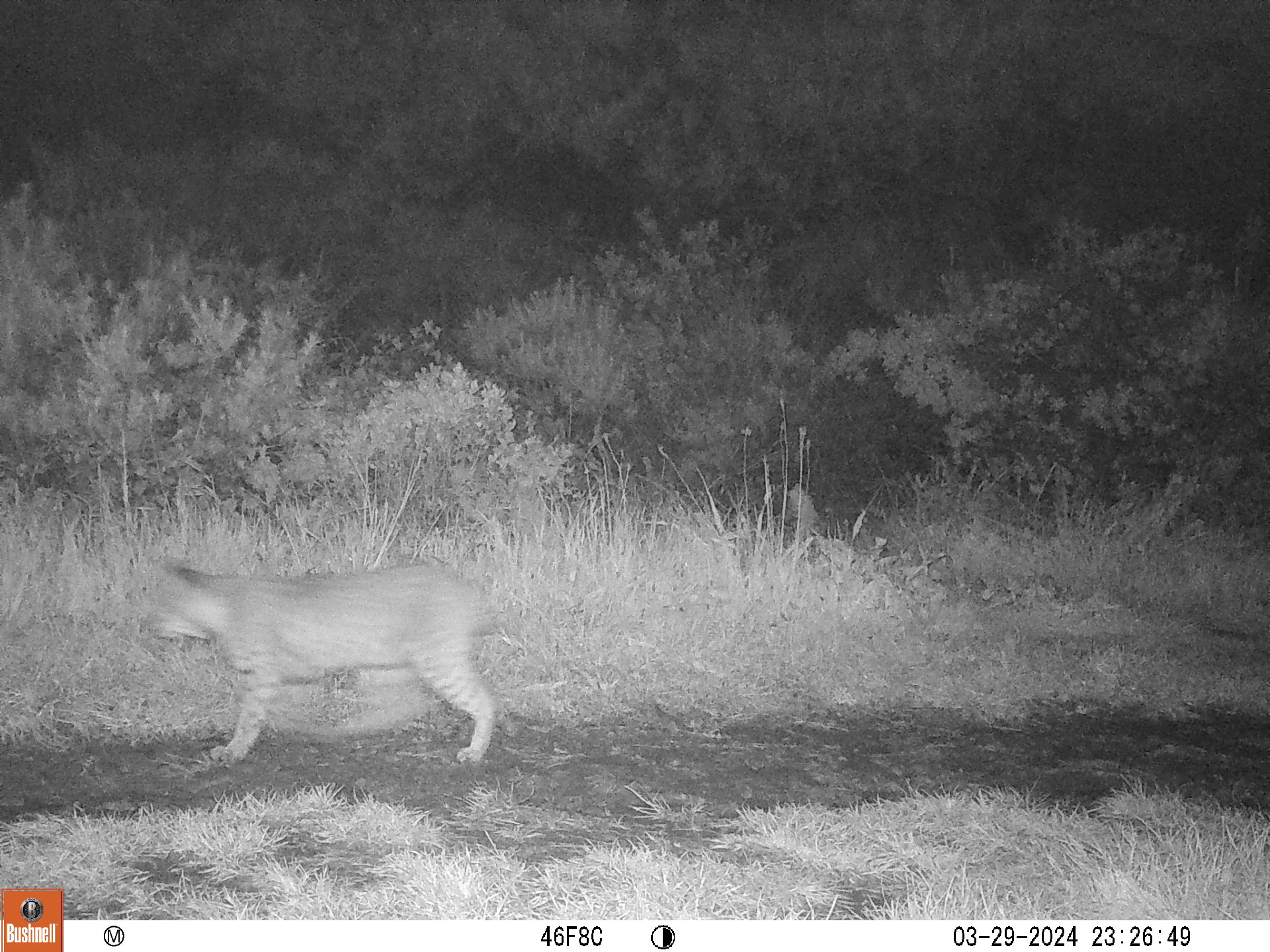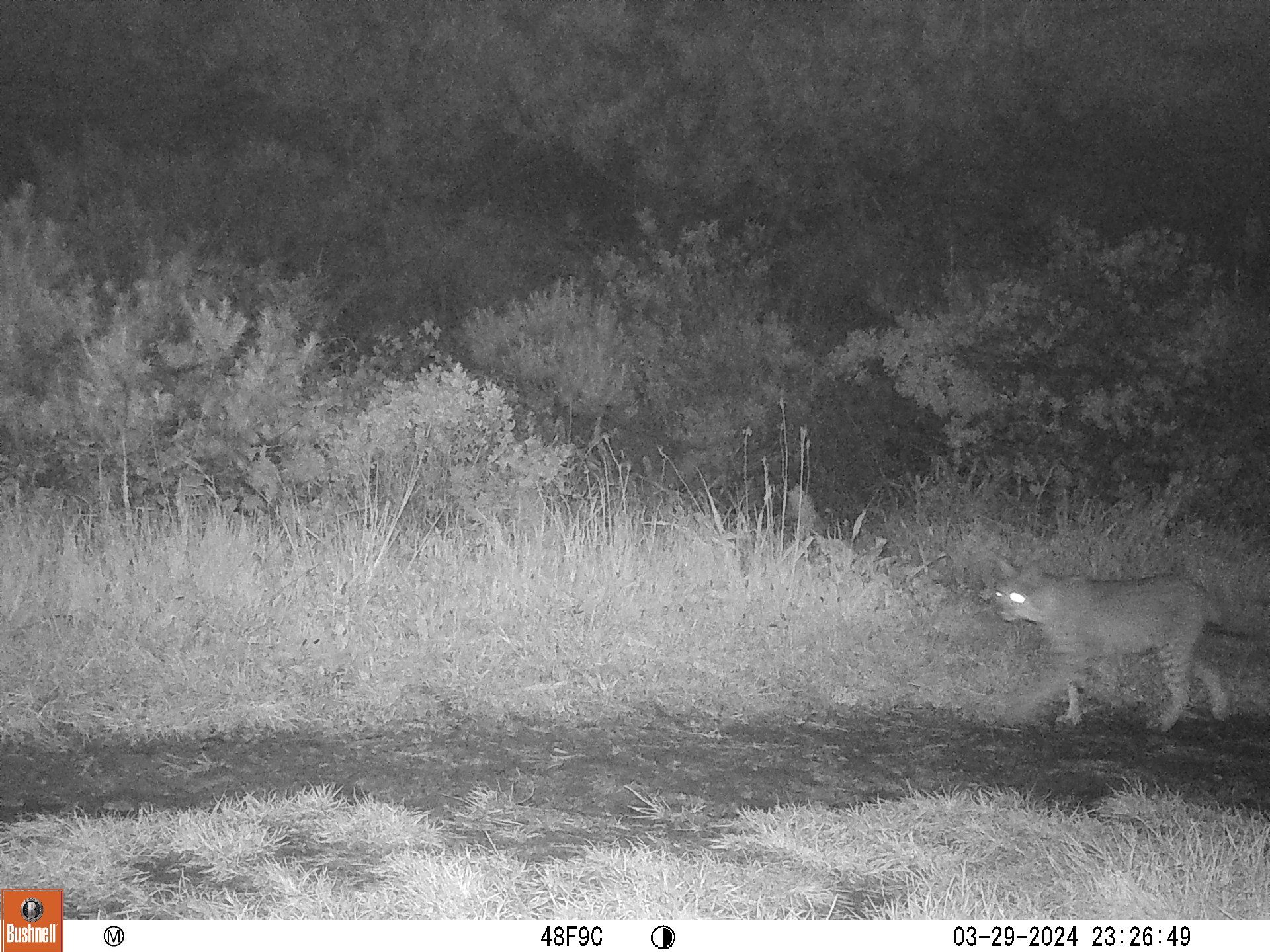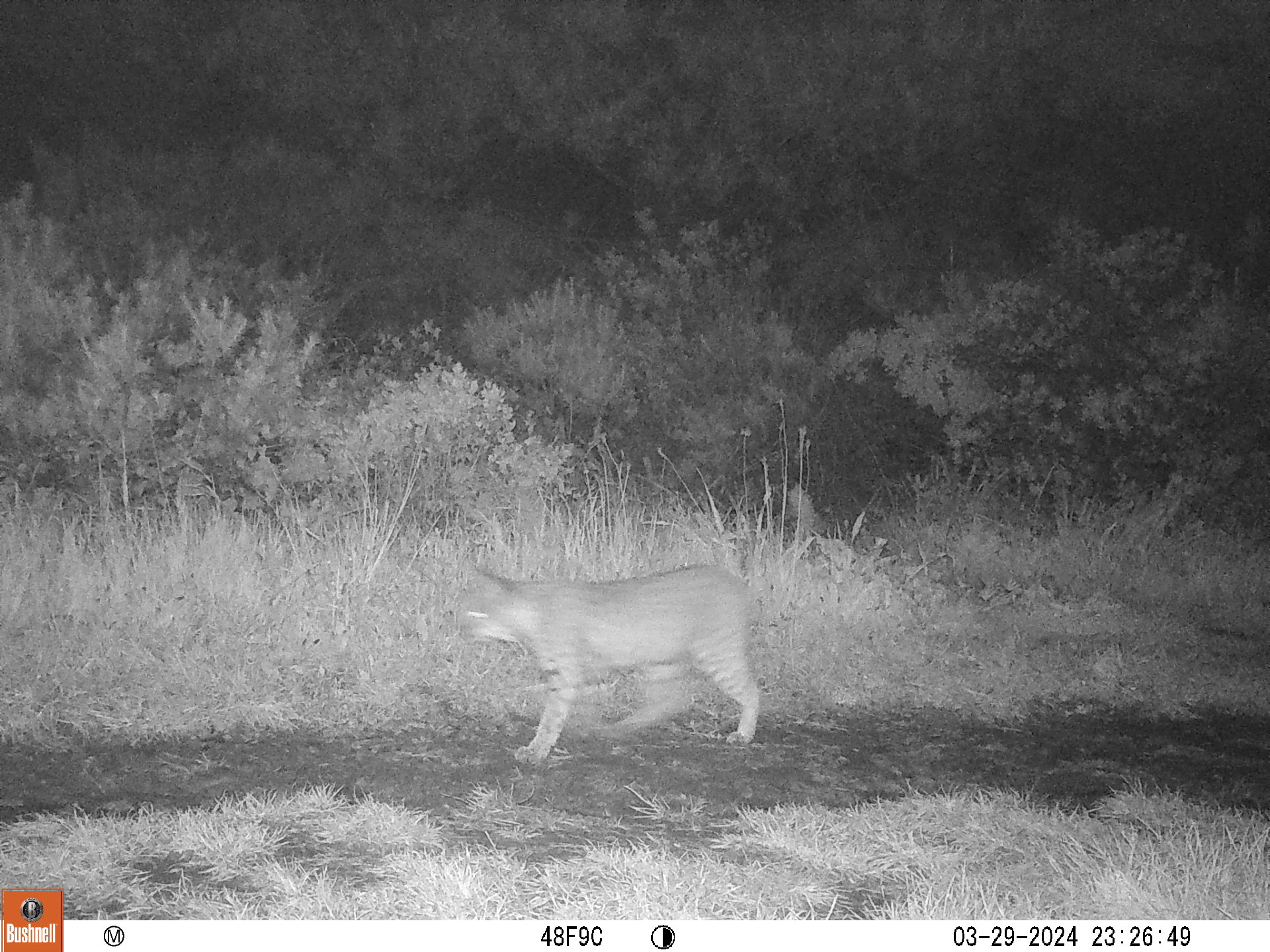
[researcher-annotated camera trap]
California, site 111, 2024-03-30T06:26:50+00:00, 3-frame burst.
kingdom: Animalia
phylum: Chordata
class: Mammalia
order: Carnivora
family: Felidae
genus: Lynx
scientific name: Lynx rufus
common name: bobcat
Bobcat (Lynx rufus).